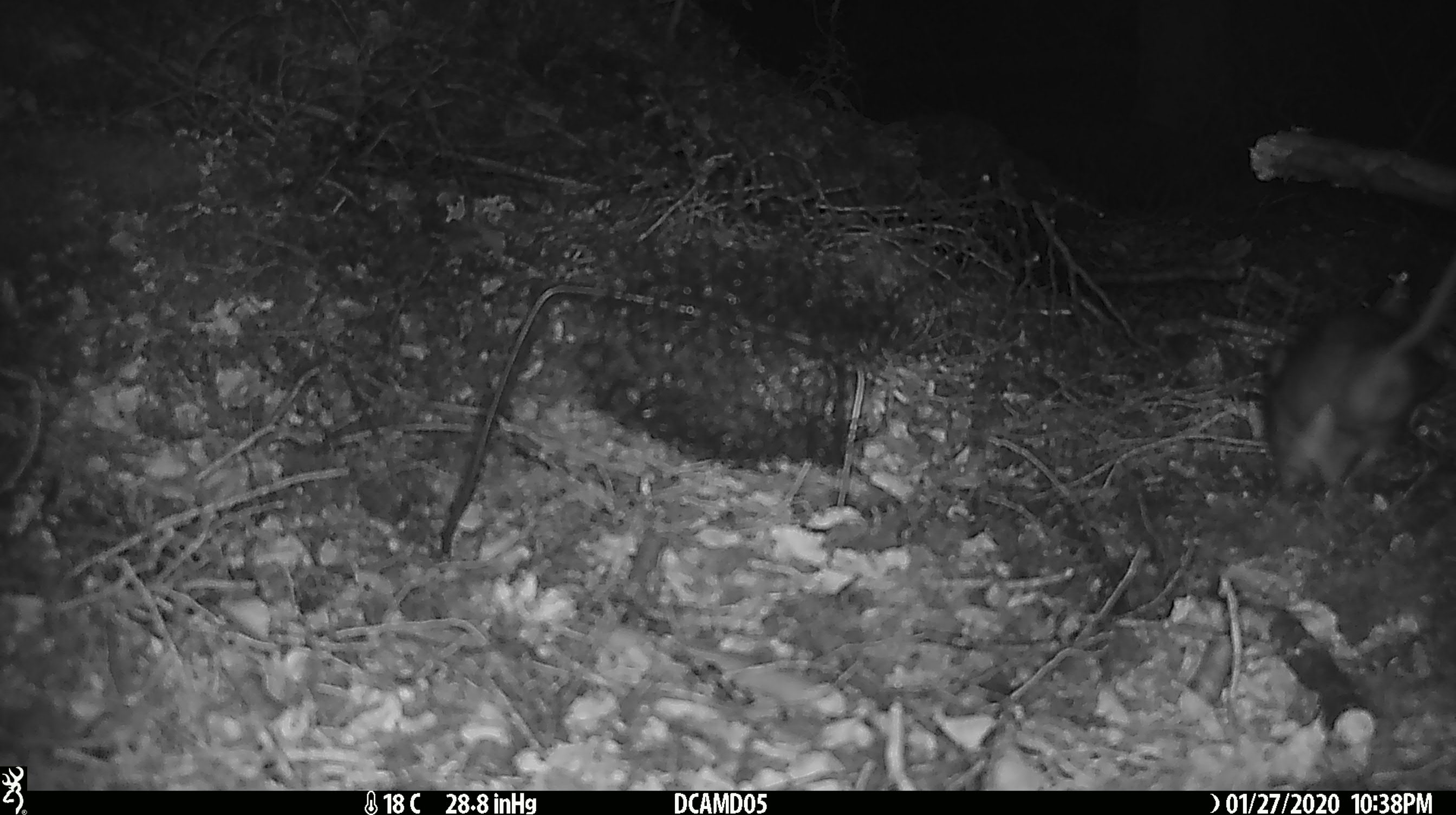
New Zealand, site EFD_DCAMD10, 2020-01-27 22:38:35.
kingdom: Animalia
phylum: Chordata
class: Mammalia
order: Rodentia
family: Muridae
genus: Rattus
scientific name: Rattus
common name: rat